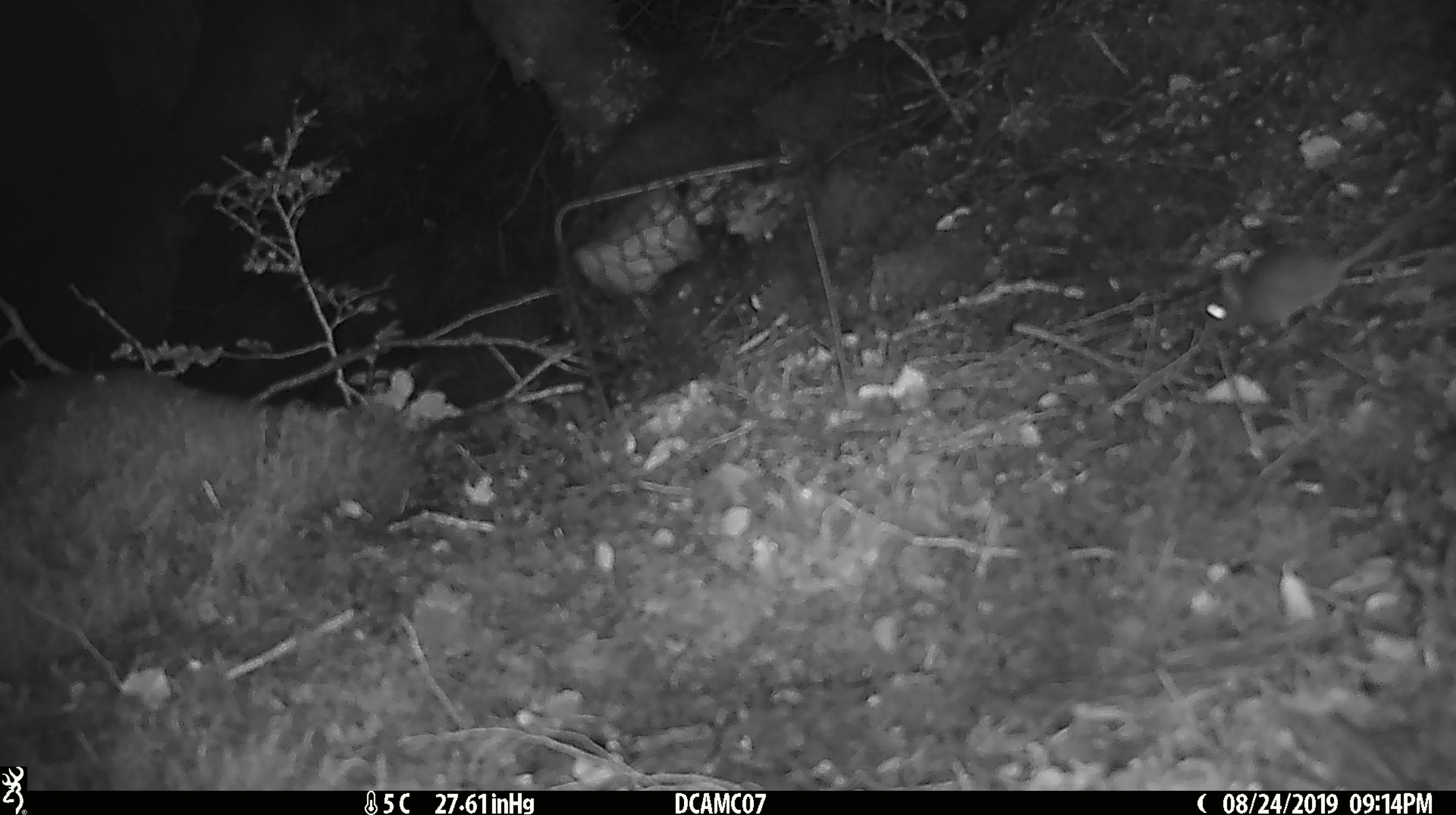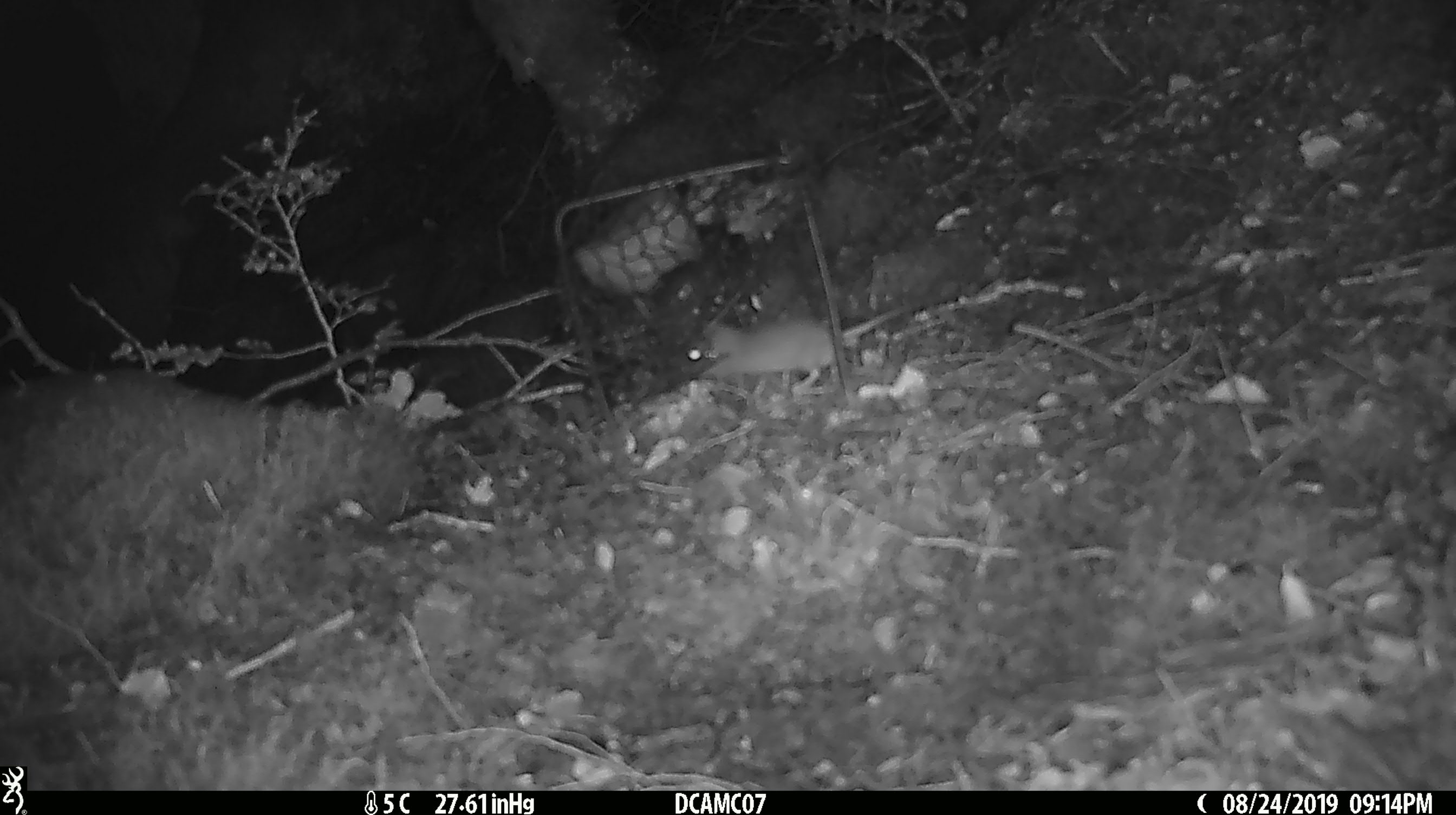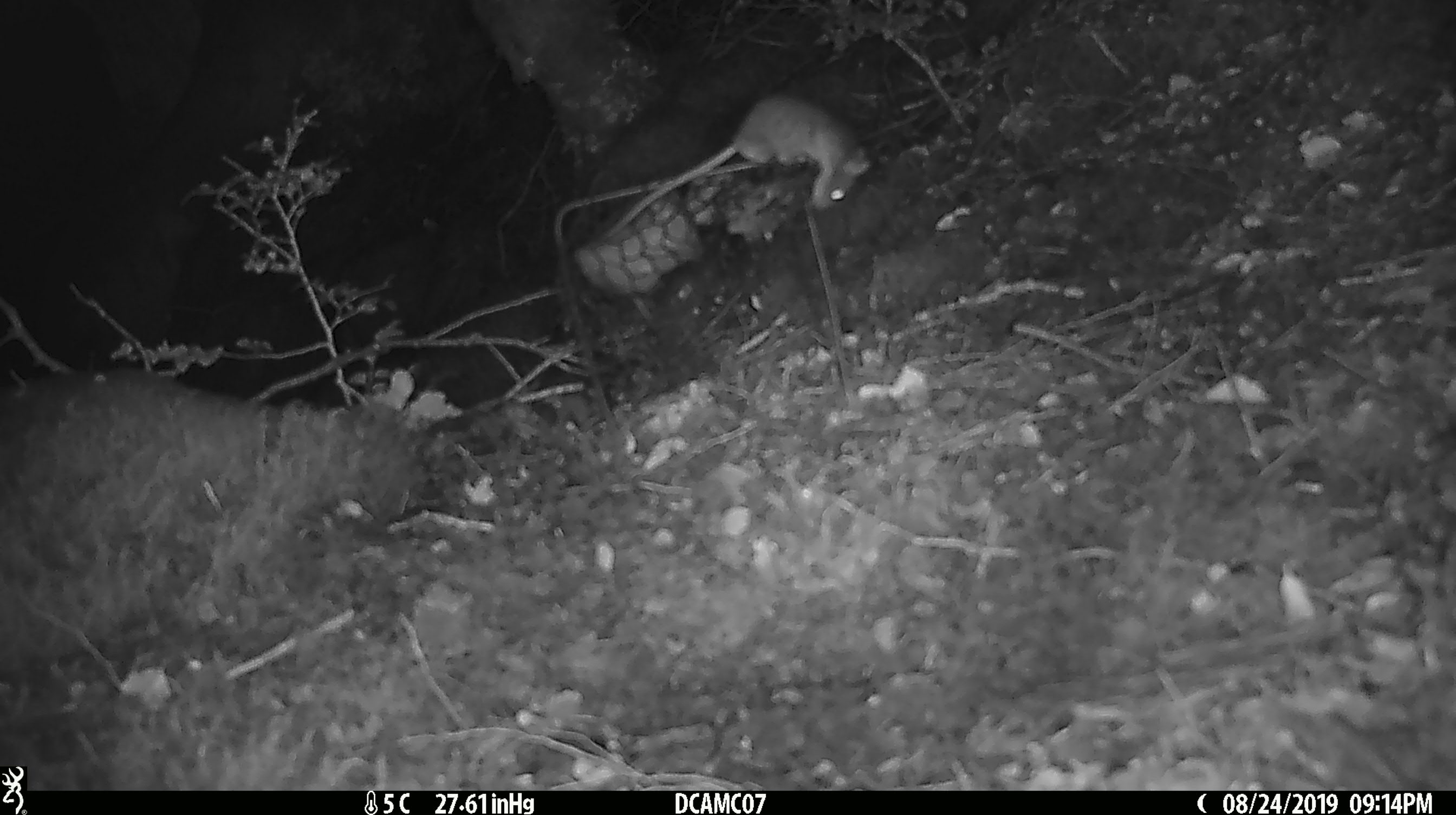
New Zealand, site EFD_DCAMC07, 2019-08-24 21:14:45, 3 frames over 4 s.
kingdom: Animalia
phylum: Chordata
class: Mammalia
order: Rodentia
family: Muridae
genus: Mus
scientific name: Mus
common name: mouse